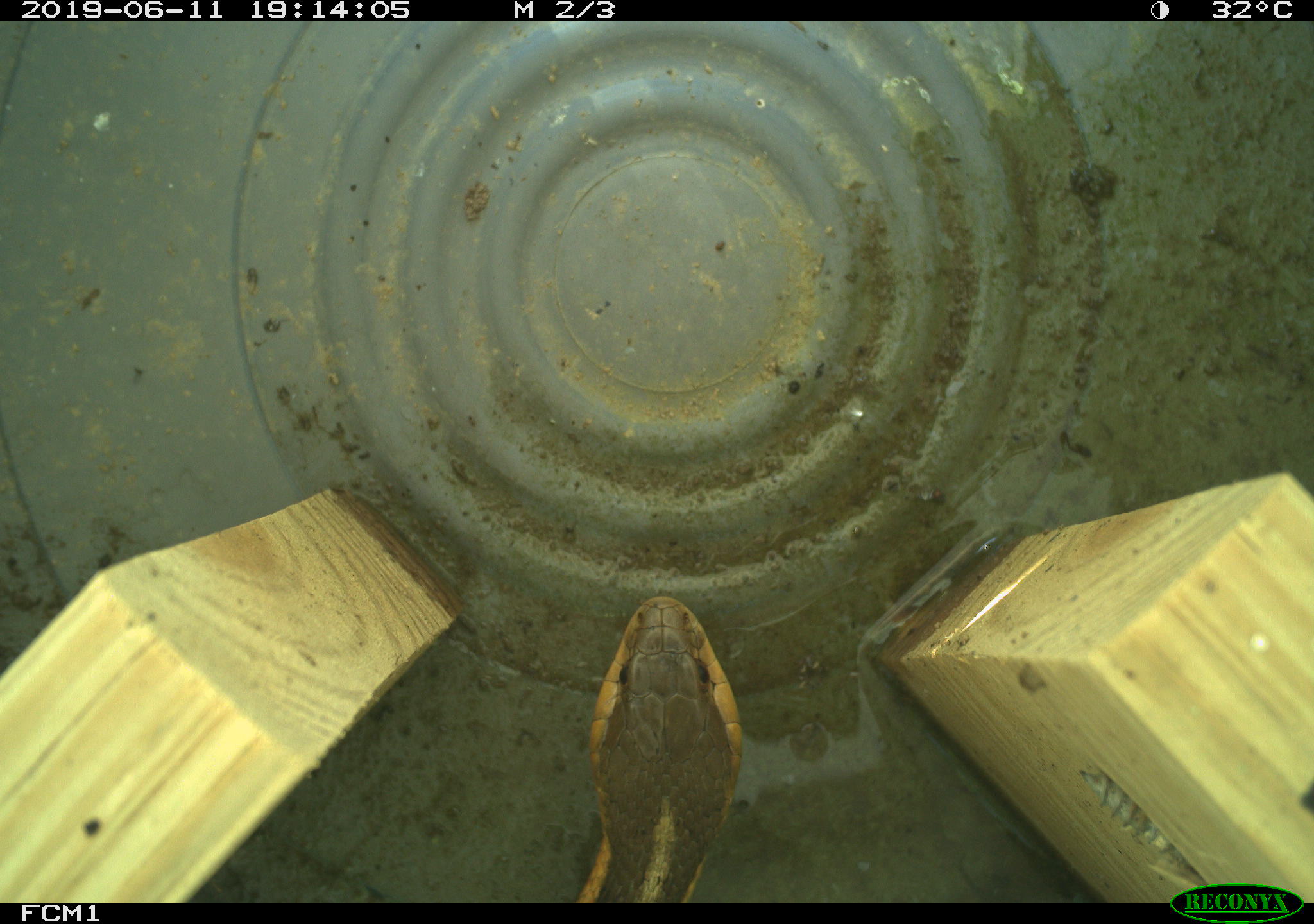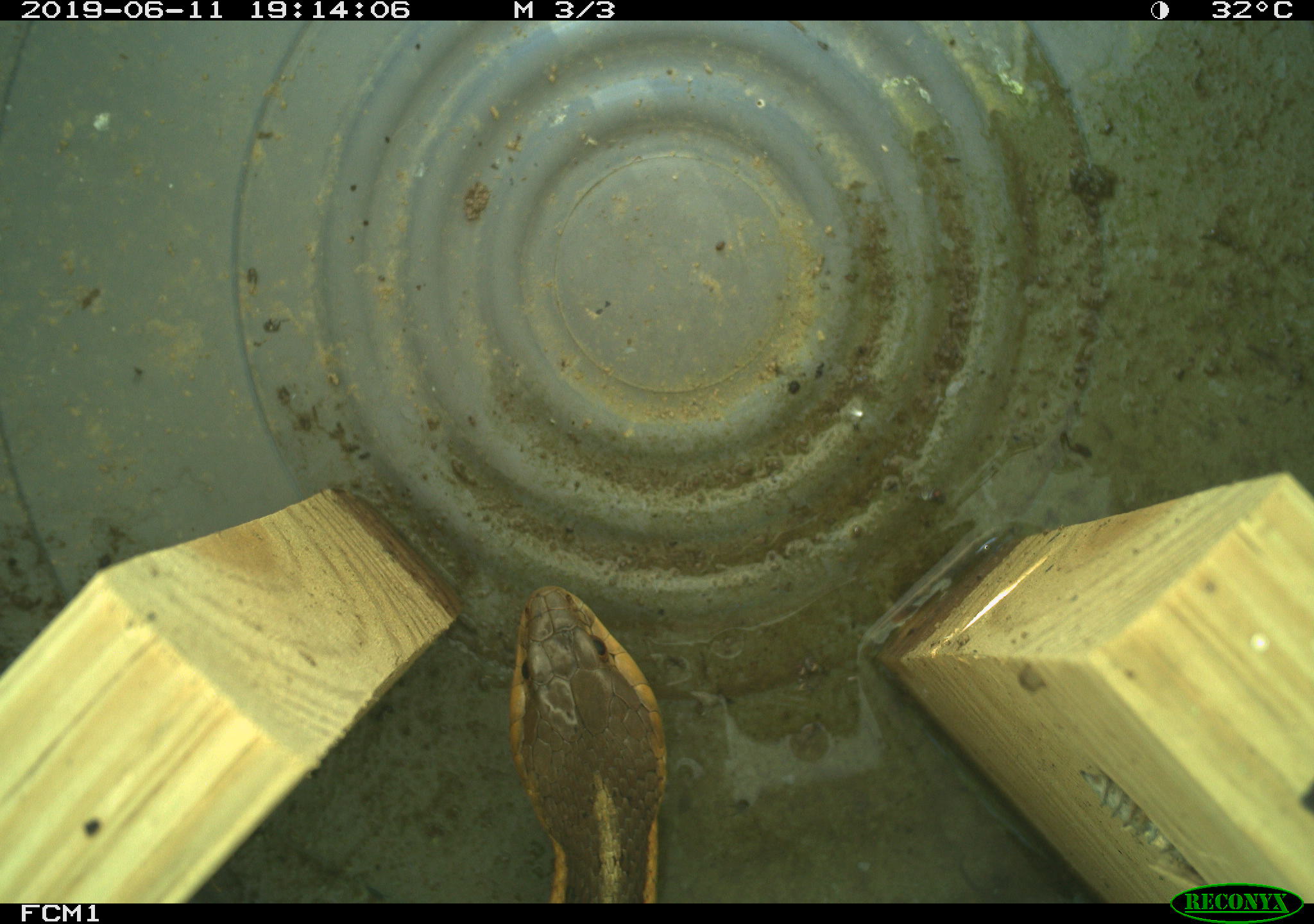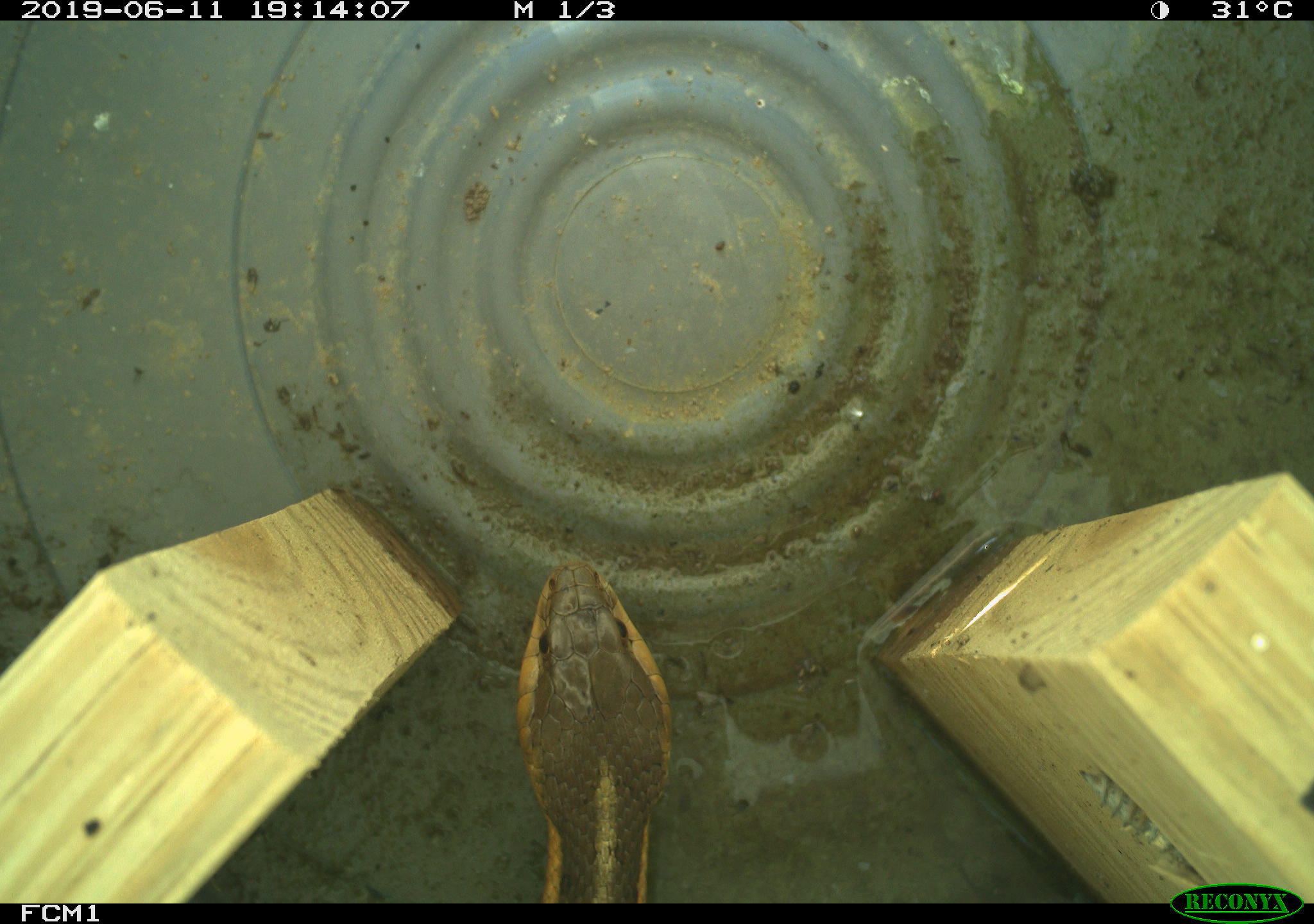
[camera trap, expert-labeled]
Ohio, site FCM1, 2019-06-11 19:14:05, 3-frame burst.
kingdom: Animalia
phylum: Chordata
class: Reptilia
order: Squamata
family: Colubridae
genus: Thamnophis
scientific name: Thamnophis sirtalis sirtalis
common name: eastern gartersnake